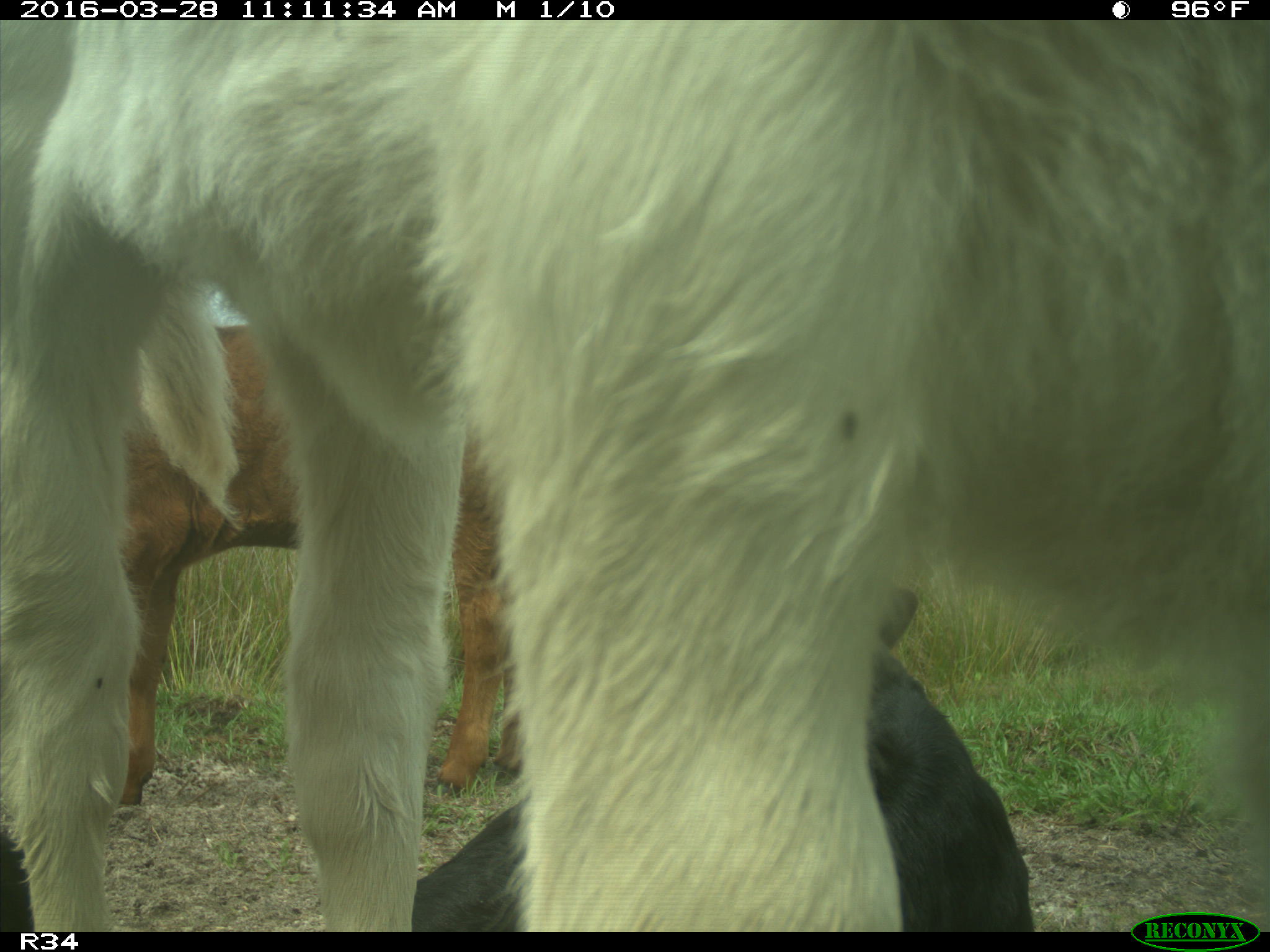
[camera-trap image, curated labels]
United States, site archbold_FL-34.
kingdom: Animalia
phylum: Chordata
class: Mammalia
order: Artiodactyla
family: Bovidae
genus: Bos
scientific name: Bos taurus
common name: domestic cow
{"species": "Bos taurus (domestic cow)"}